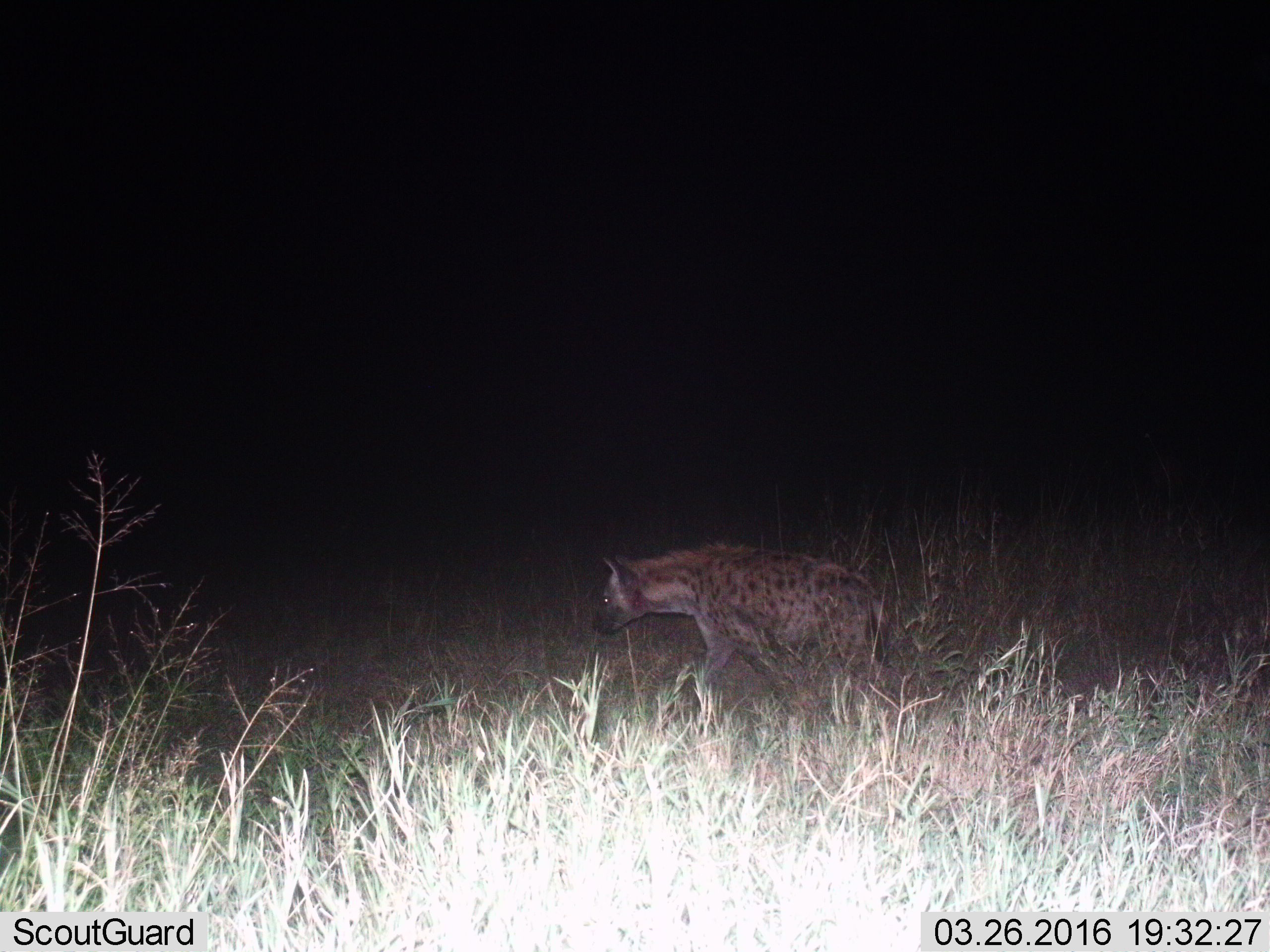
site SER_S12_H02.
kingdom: Animalia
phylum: Chordata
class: Mammalia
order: Carnivora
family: Hyaenidae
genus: Crocuta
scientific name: Crocuta crocuta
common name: spotted hyena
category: hyenaspotted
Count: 1.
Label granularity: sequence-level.